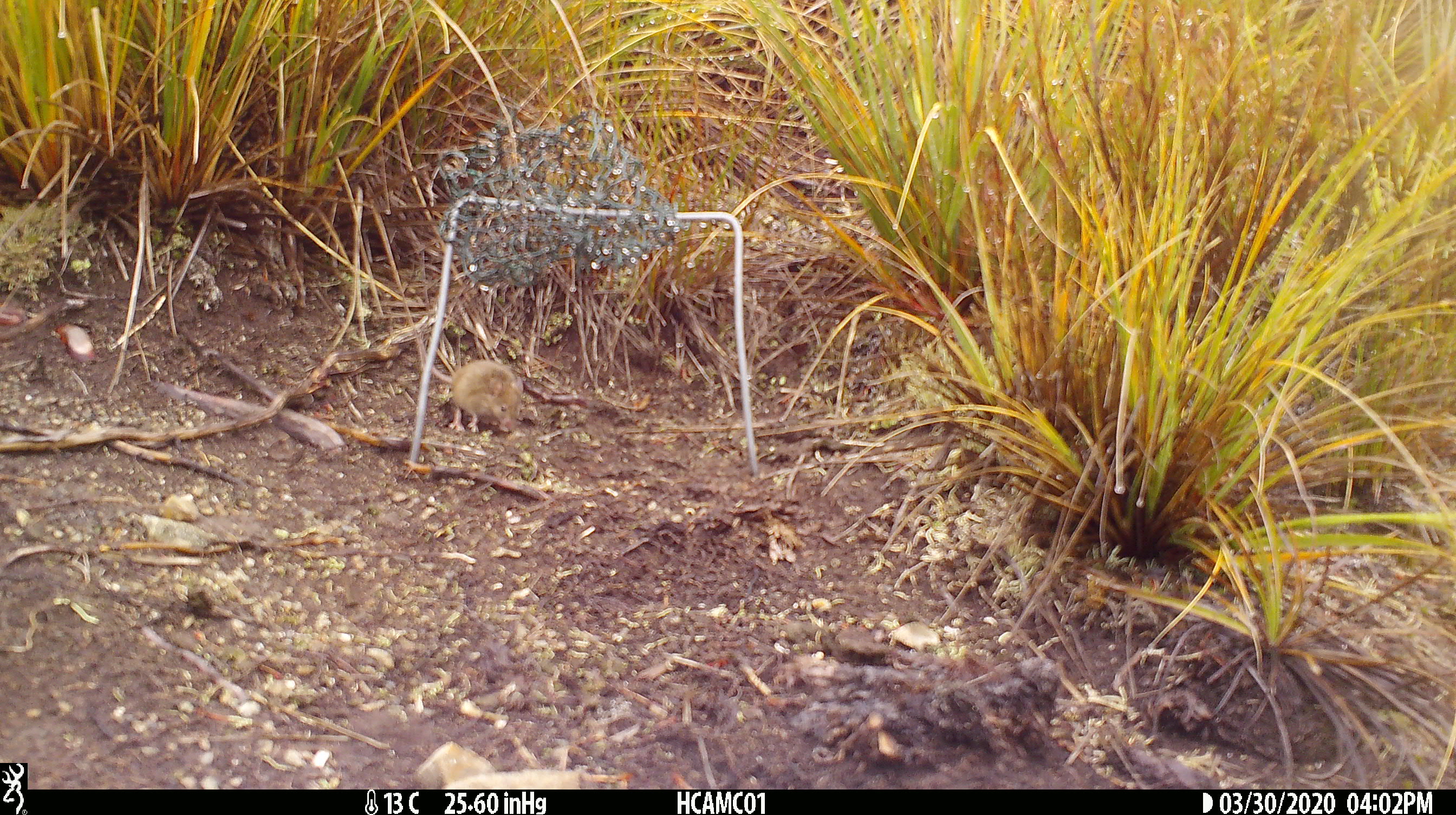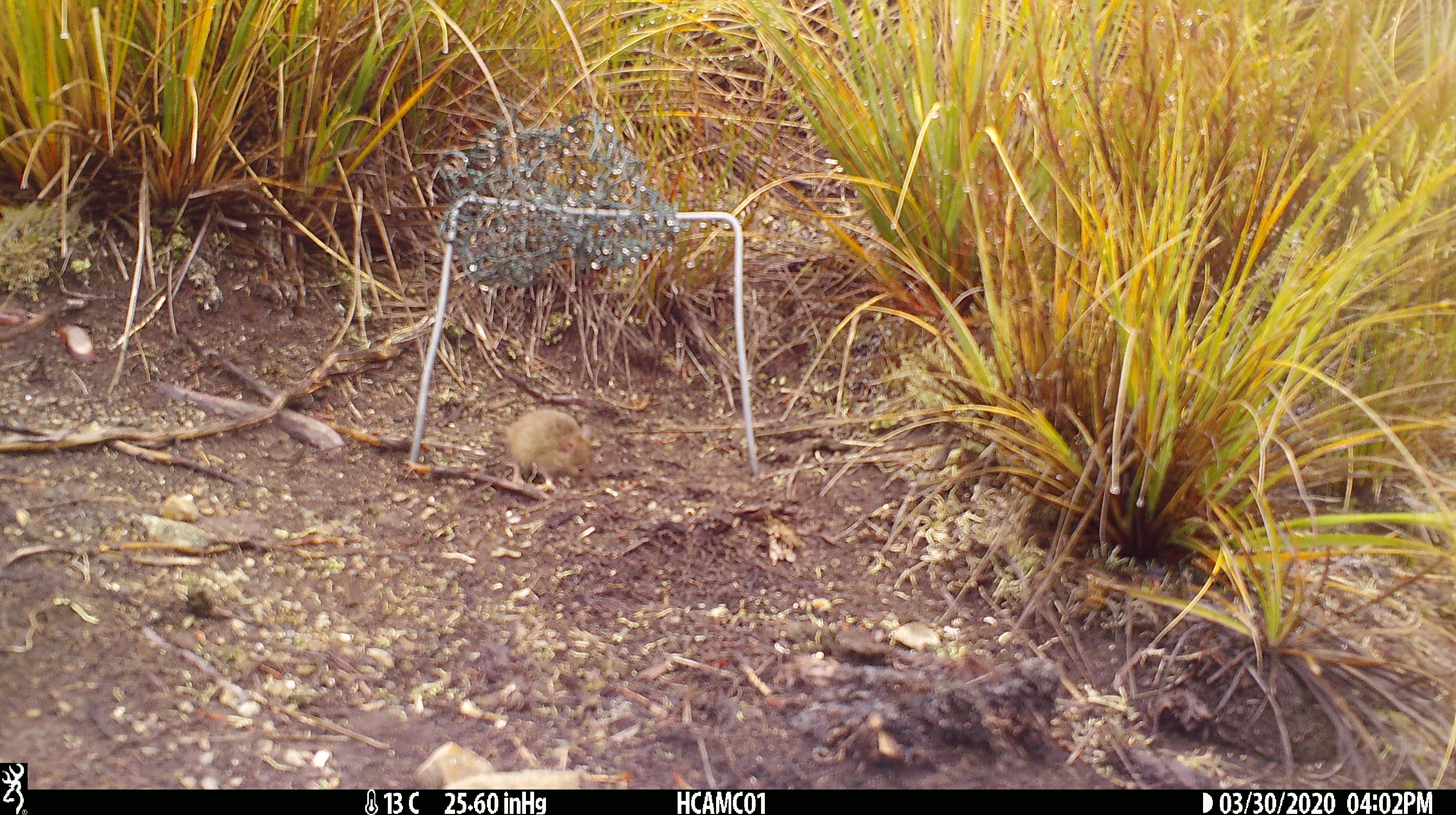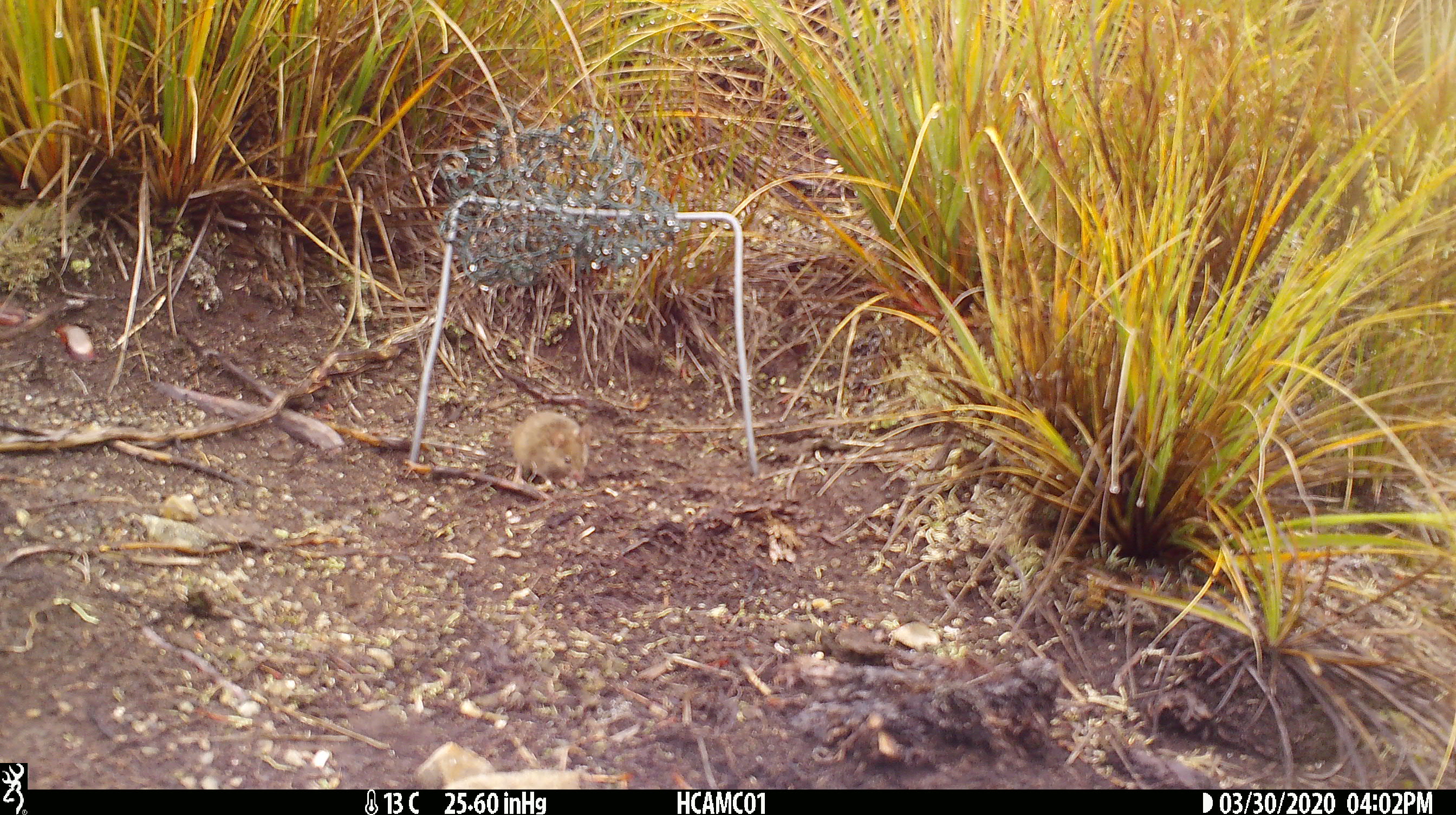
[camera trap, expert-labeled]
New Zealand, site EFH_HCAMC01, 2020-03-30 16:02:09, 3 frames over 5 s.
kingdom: Animalia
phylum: Chordata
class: Mammalia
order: Rodentia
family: Muridae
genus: Mus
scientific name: Mus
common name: mouse